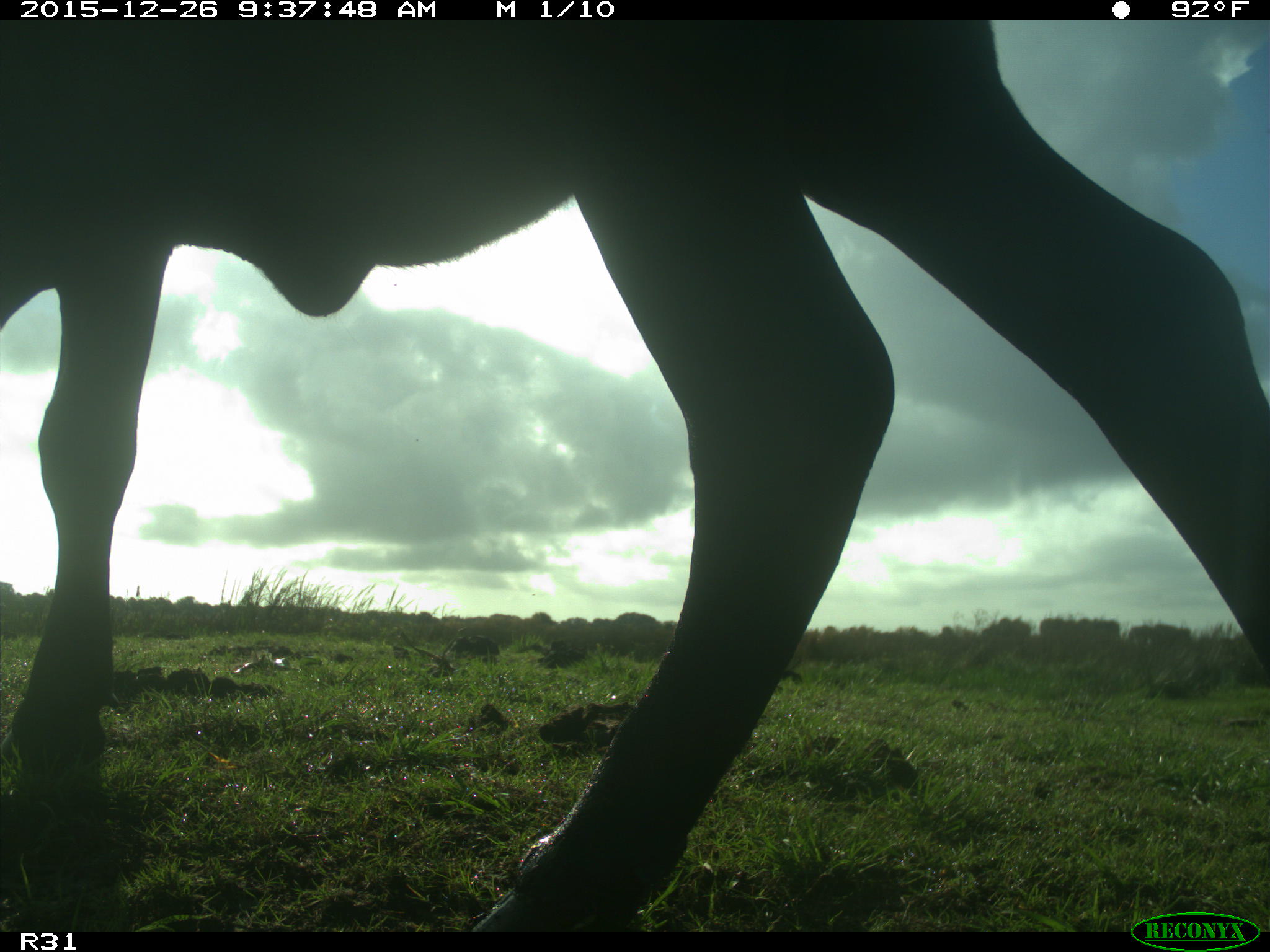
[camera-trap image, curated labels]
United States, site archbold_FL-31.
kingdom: Animalia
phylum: Chordata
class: Mammalia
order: Artiodactyla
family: Bovidae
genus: Bos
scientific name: Bos taurus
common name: domestic cow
Bos taurus (domestic cow).